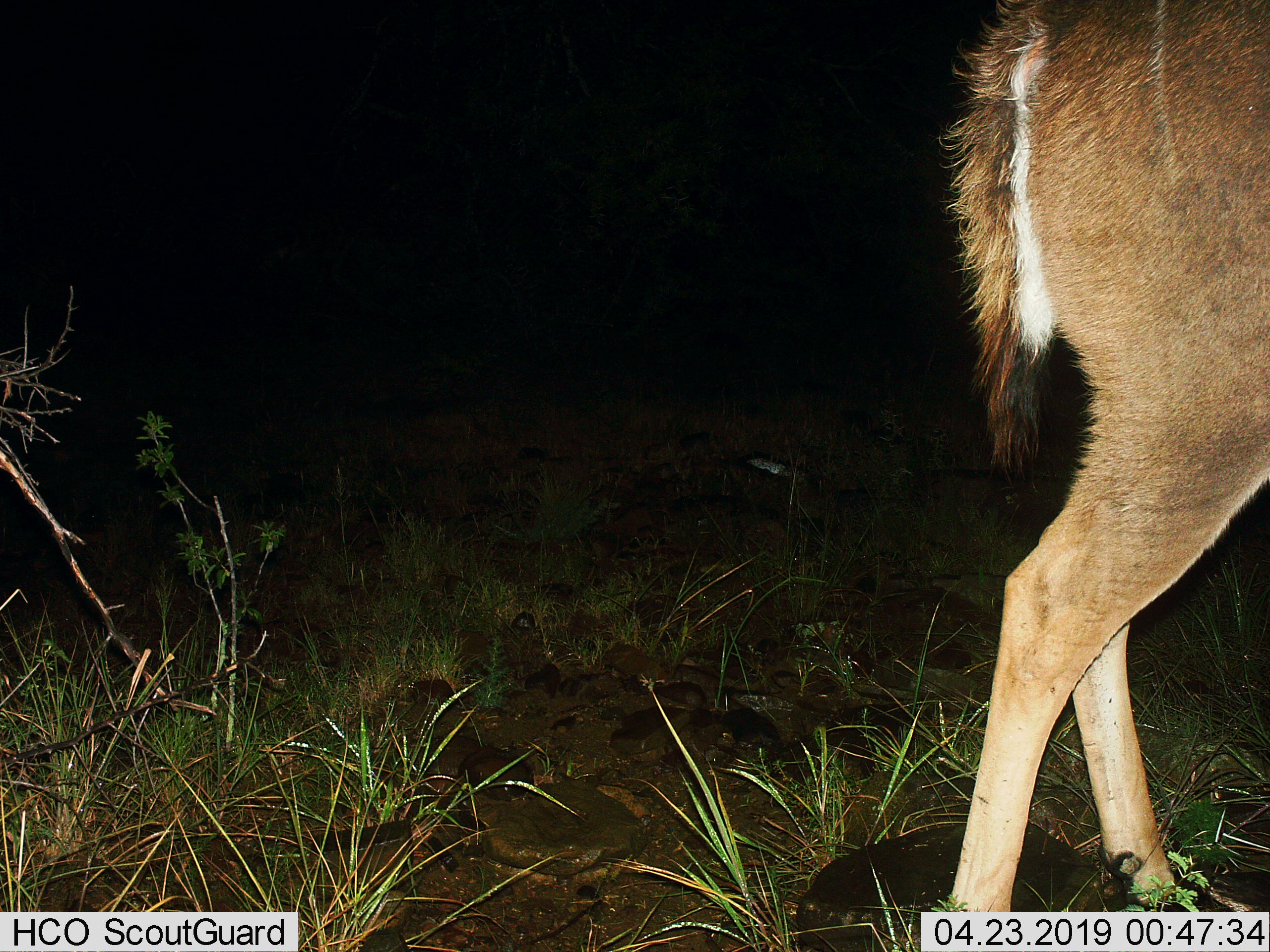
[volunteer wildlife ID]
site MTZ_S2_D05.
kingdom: Animalia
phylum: Chordata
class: Mammalia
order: Artiodactyla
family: Bovidae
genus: Tragelaphus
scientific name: Tragelaphus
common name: kudu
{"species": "kudu (Tragelaphus)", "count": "1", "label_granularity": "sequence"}